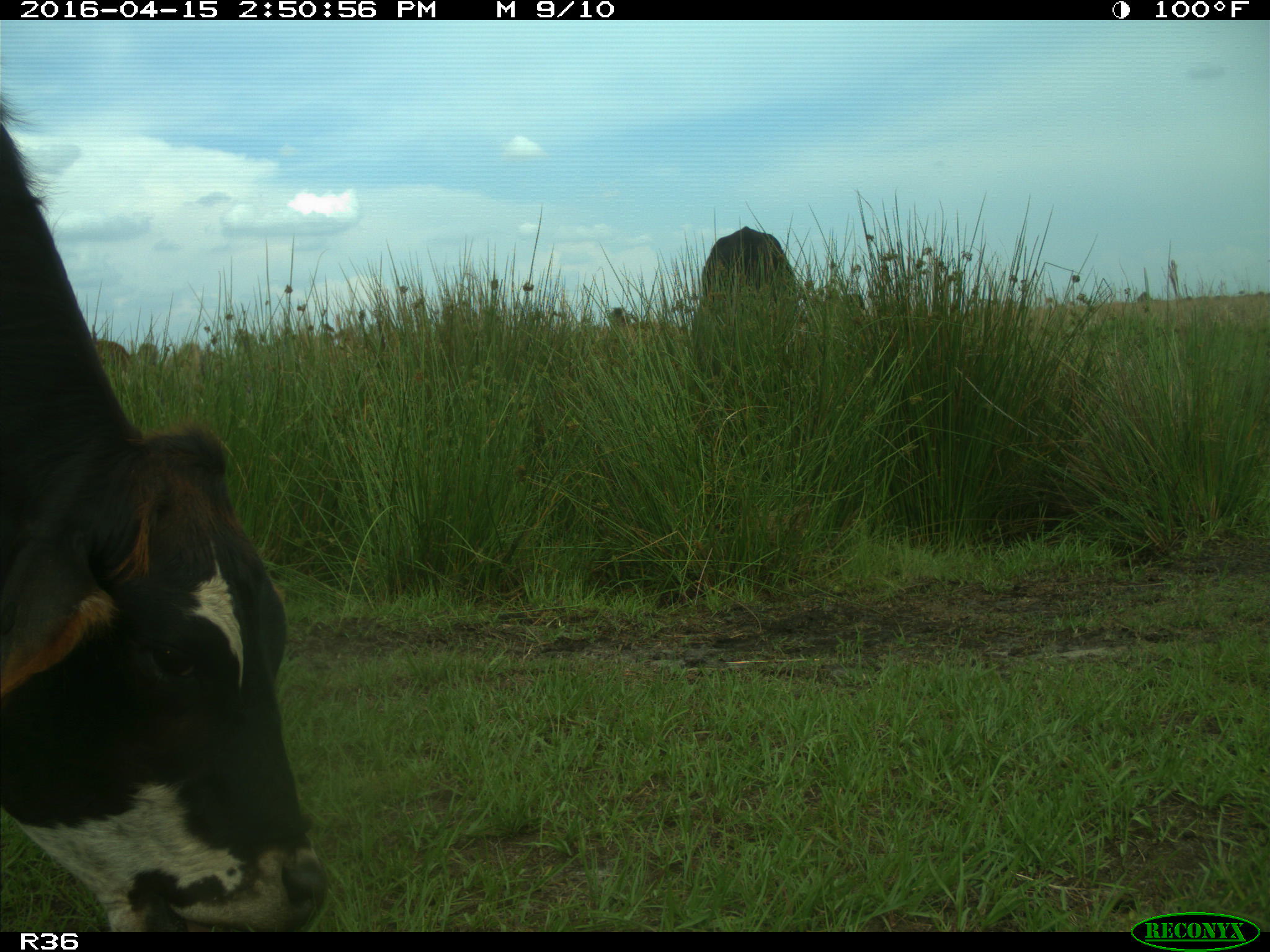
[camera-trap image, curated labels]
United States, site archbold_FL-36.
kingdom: Animalia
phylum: Chordata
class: Mammalia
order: Artiodactyla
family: Bovidae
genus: Bos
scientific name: Bos taurus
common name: domestic cow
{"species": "Bos taurus (domestic cow)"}